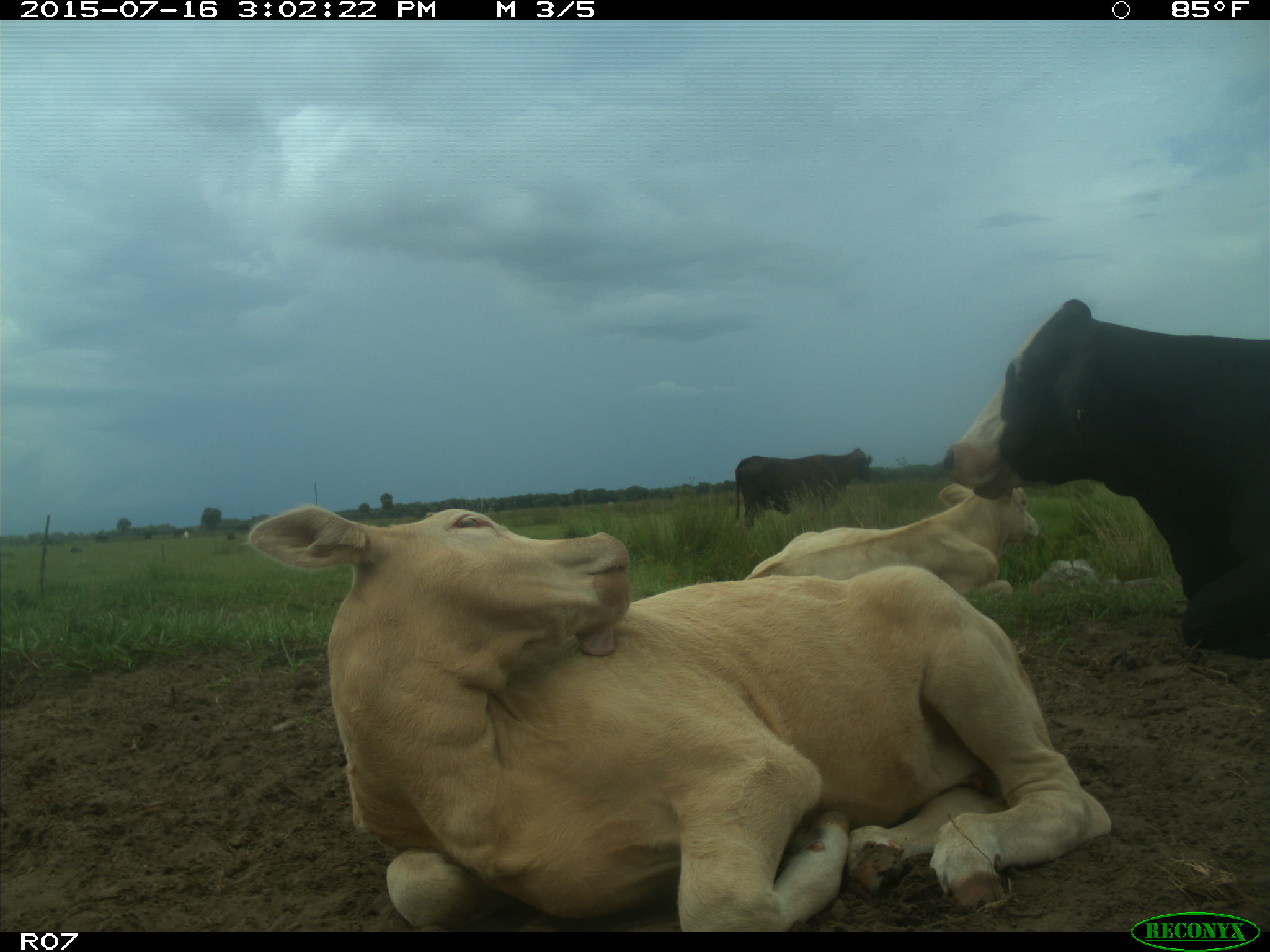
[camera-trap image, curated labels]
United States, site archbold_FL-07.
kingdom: Animalia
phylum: Chordata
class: Mammalia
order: Artiodactyla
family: Bovidae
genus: Bos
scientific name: Bos taurus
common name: domestic cow